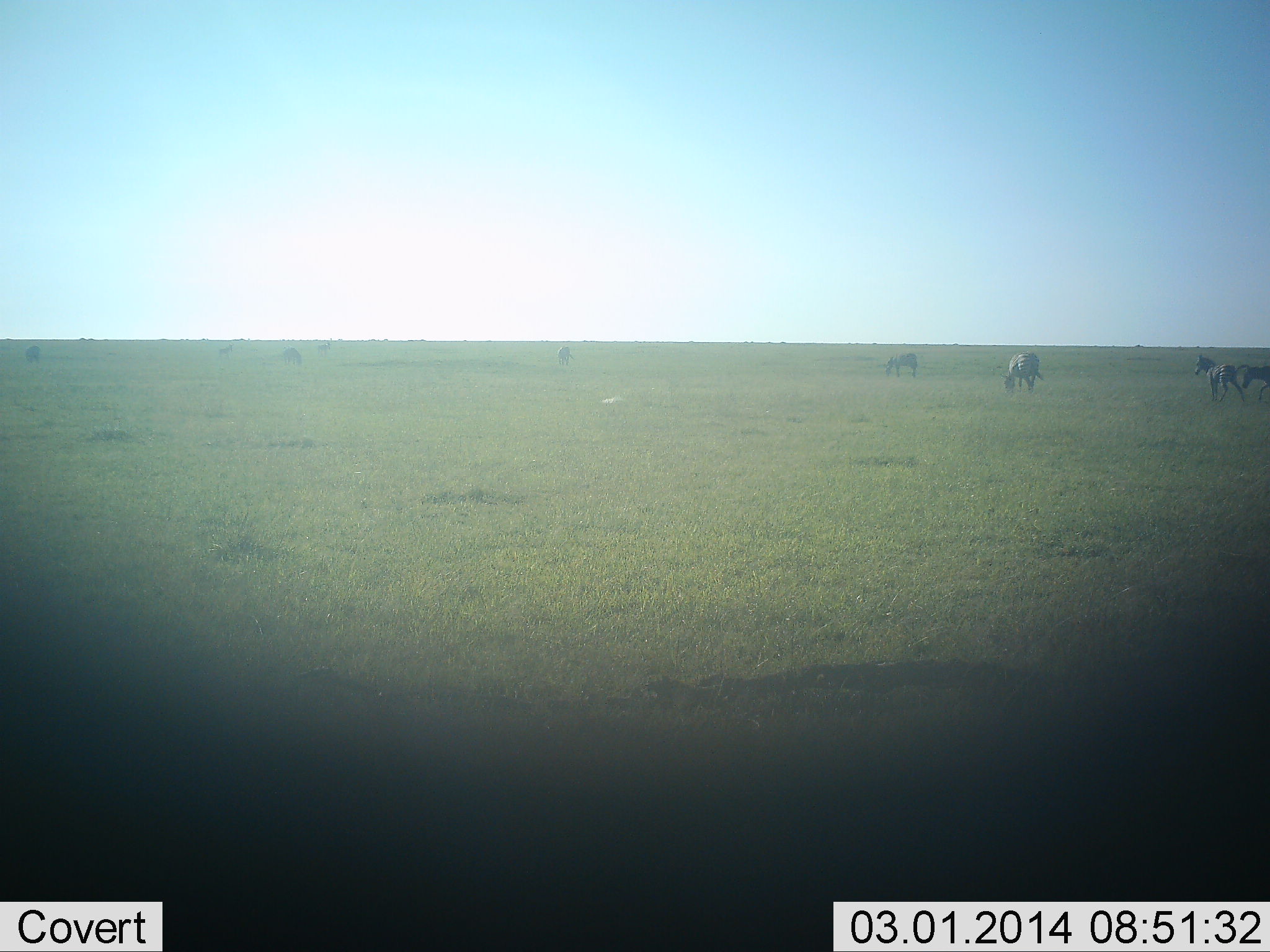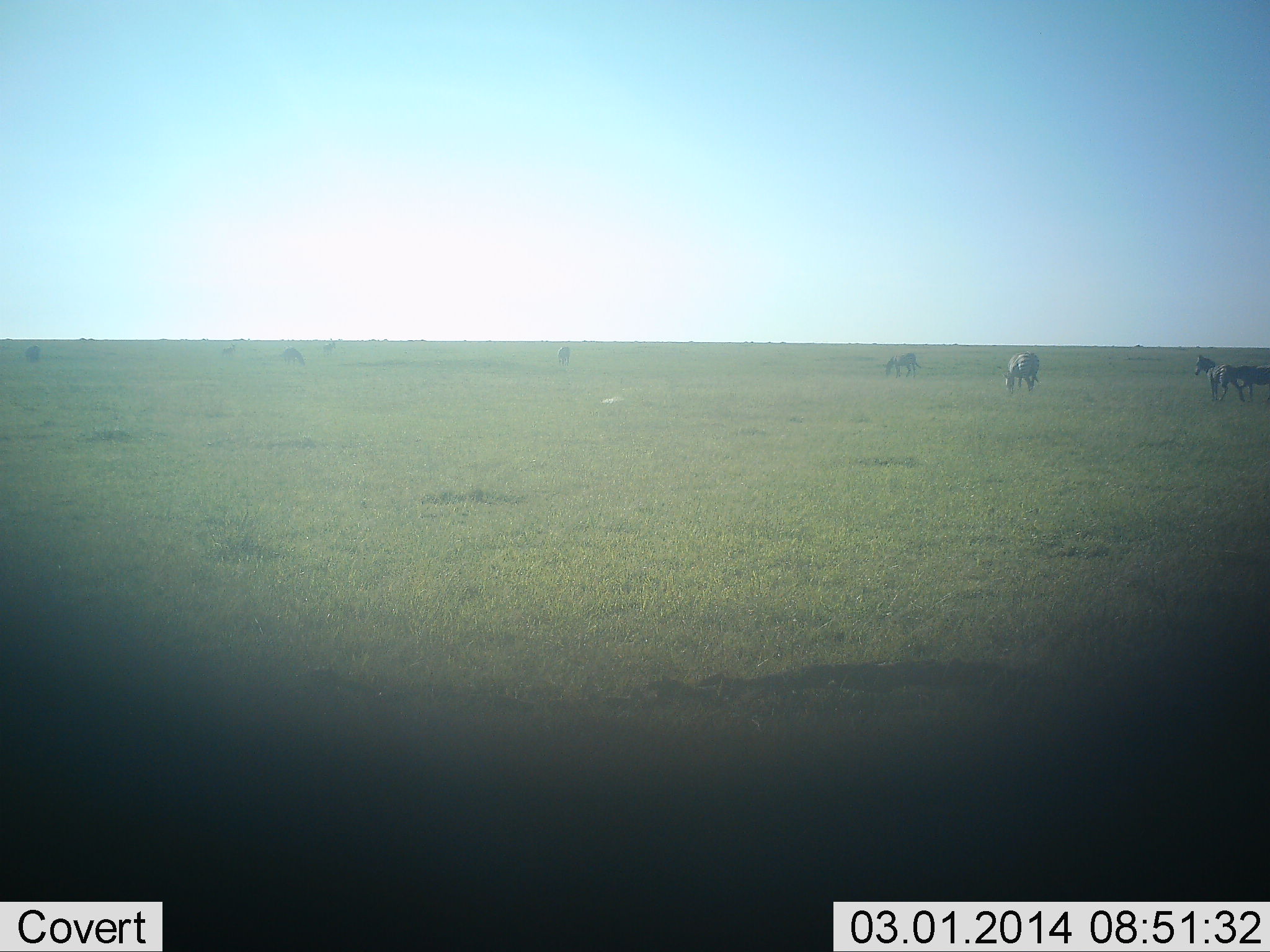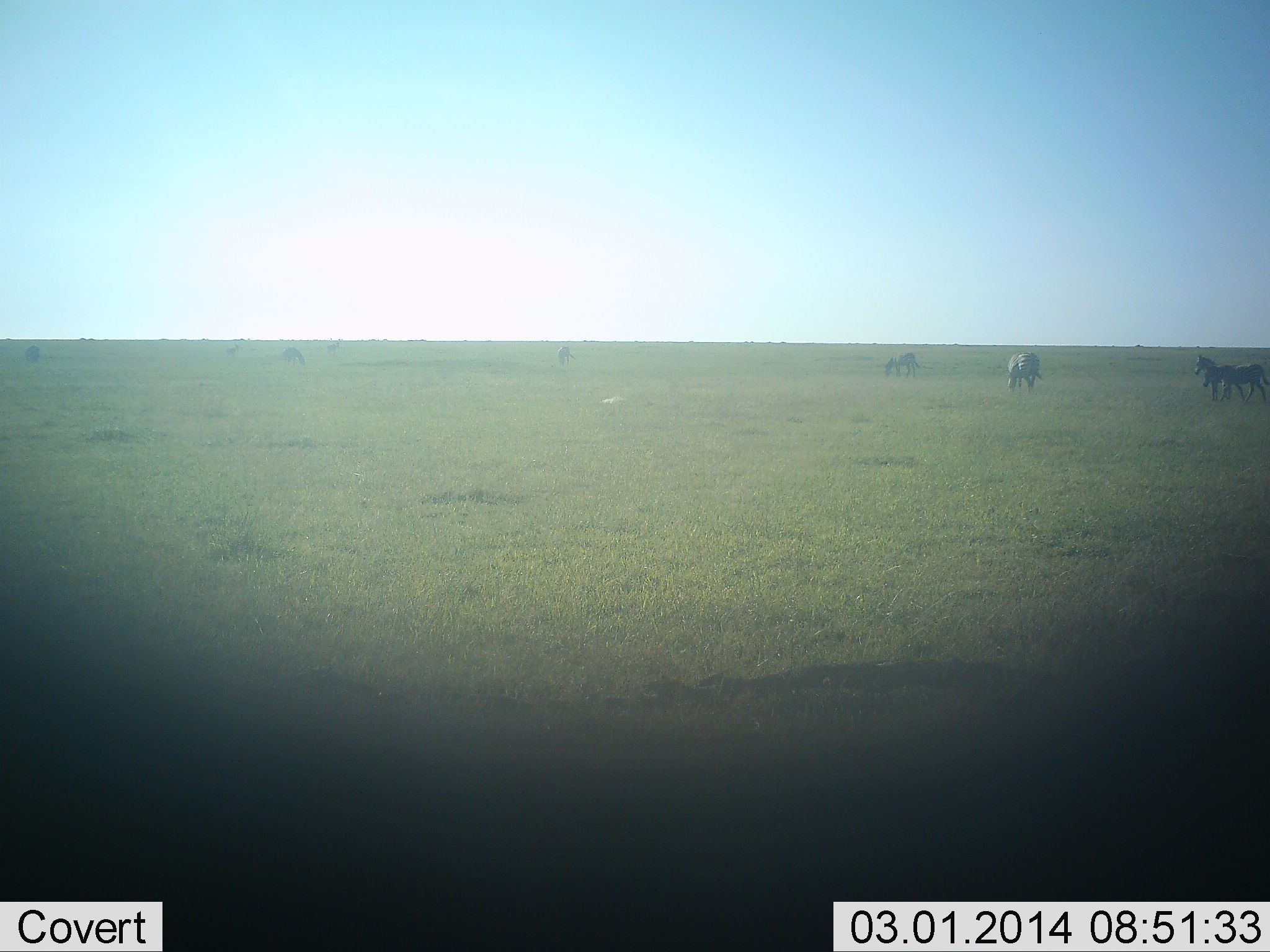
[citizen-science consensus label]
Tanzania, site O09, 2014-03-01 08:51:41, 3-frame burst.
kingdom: Animalia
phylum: Chordata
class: Mammalia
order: Perissodactyla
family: Equidae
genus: Equus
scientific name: Equus quagga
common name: plains zebra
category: zebra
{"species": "zebra (plains zebra) (Equus quagga)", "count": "6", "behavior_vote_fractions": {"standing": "70%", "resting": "0%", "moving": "70%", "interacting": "0%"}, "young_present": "0%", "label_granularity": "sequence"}